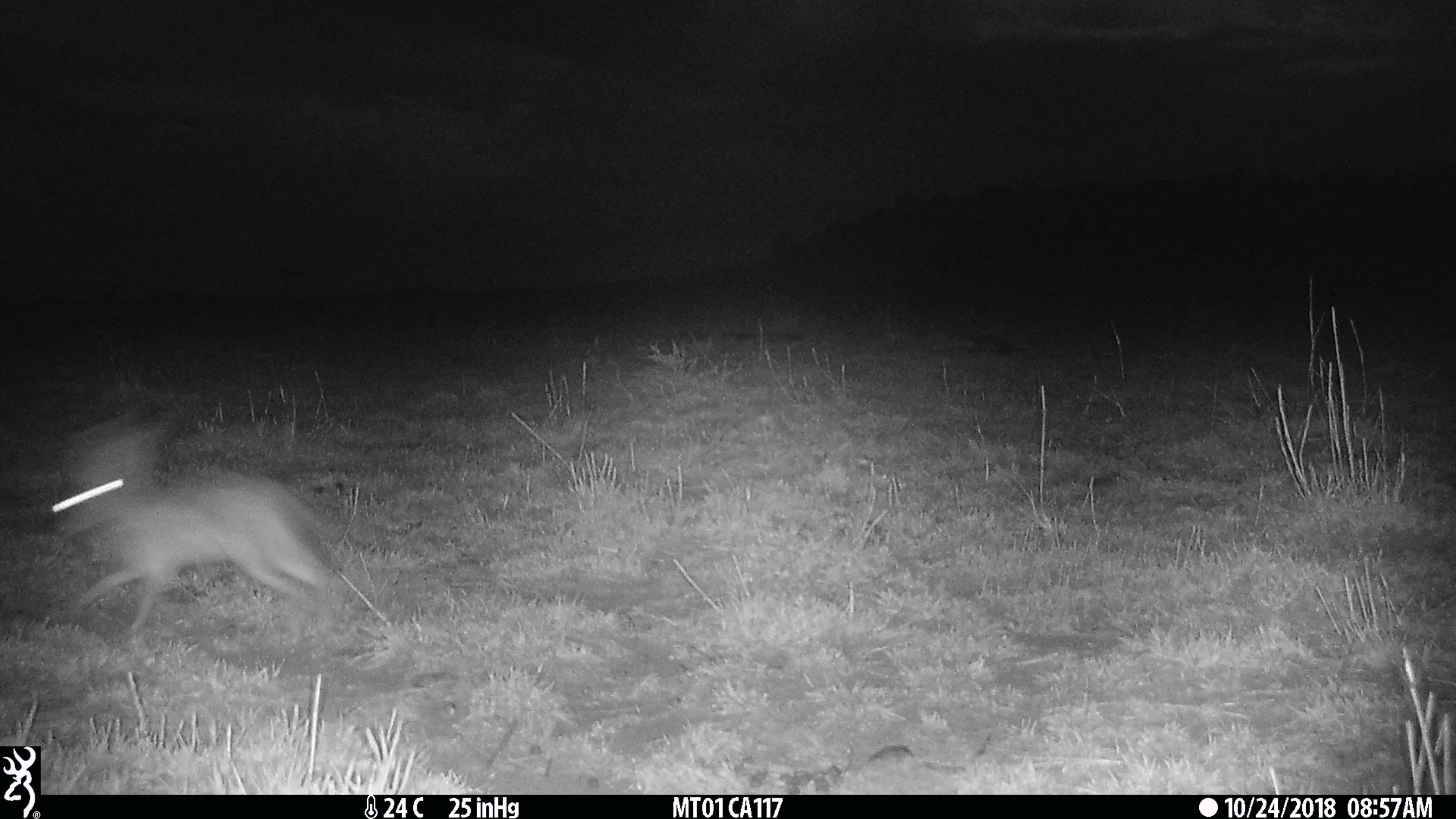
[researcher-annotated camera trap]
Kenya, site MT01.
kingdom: Animalia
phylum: Chordata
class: Mammalia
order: Lagomorpha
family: Leporidae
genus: Lepus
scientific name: Lepus capensis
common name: cape hare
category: hare